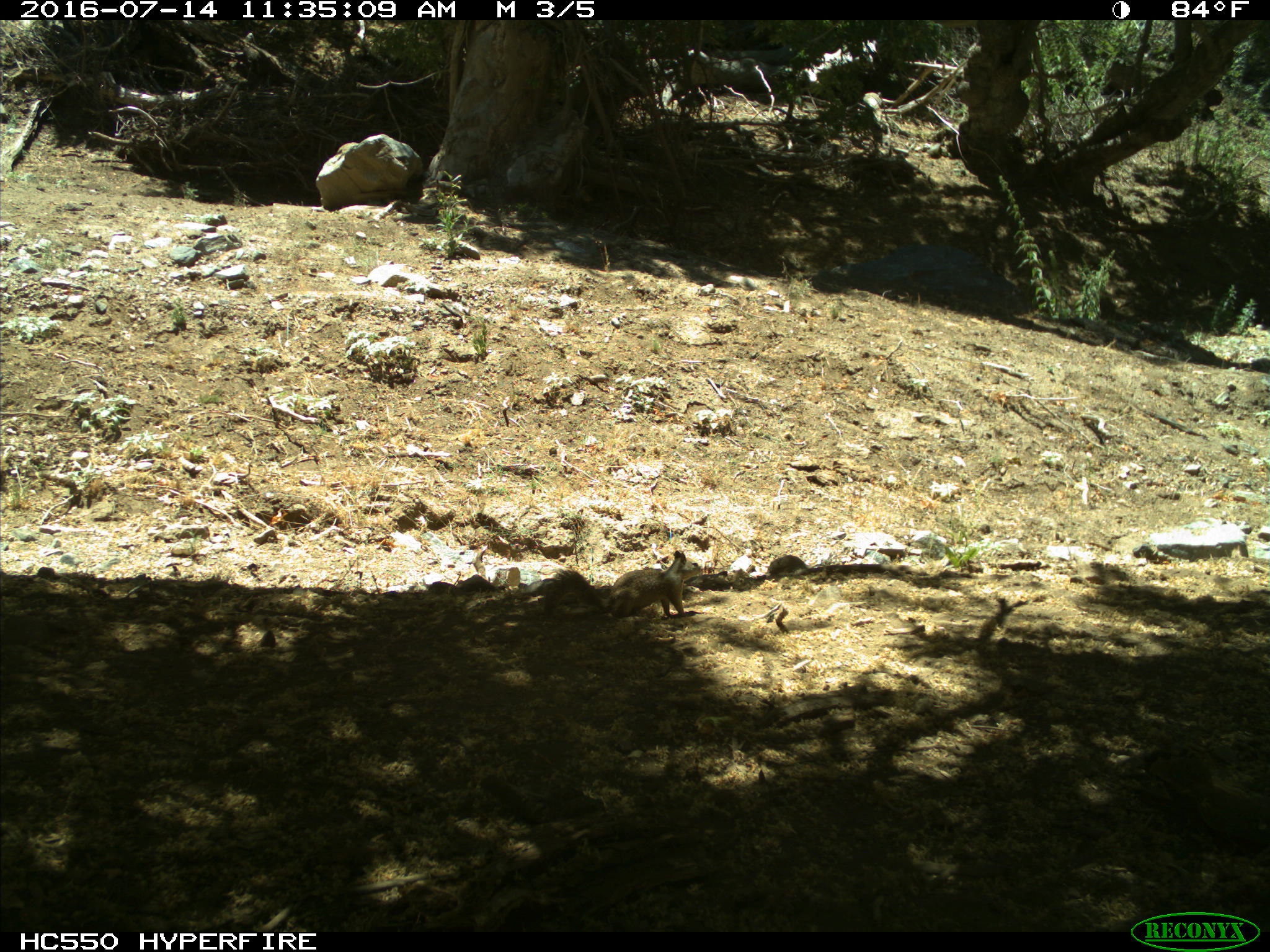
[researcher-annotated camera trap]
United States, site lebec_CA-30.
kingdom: Animalia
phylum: Chordata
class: Mammalia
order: Rodentia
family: Sciuridae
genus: Otospermophilus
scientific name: Otospermophilus beecheyi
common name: california ground squirrel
Otospermophilus beecheyi (california ground squirrel).